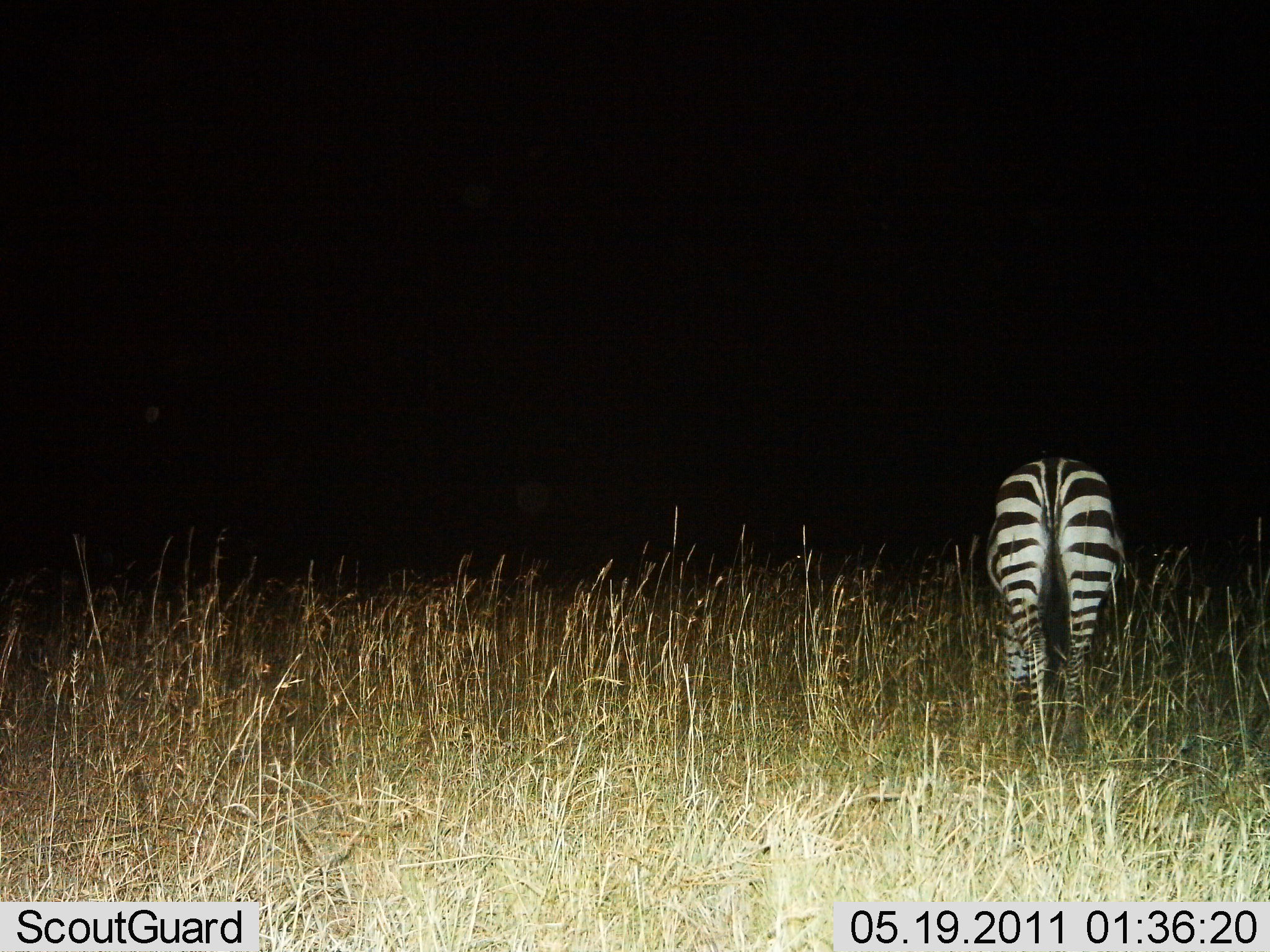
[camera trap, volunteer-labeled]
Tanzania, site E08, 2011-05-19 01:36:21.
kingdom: Animalia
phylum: Chordata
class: Mammalia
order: Perissodactyla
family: Equidae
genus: Equus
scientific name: Equus quagga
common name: plains zebra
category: zebra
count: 1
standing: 64%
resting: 0%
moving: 0%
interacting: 0%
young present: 0%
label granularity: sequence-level